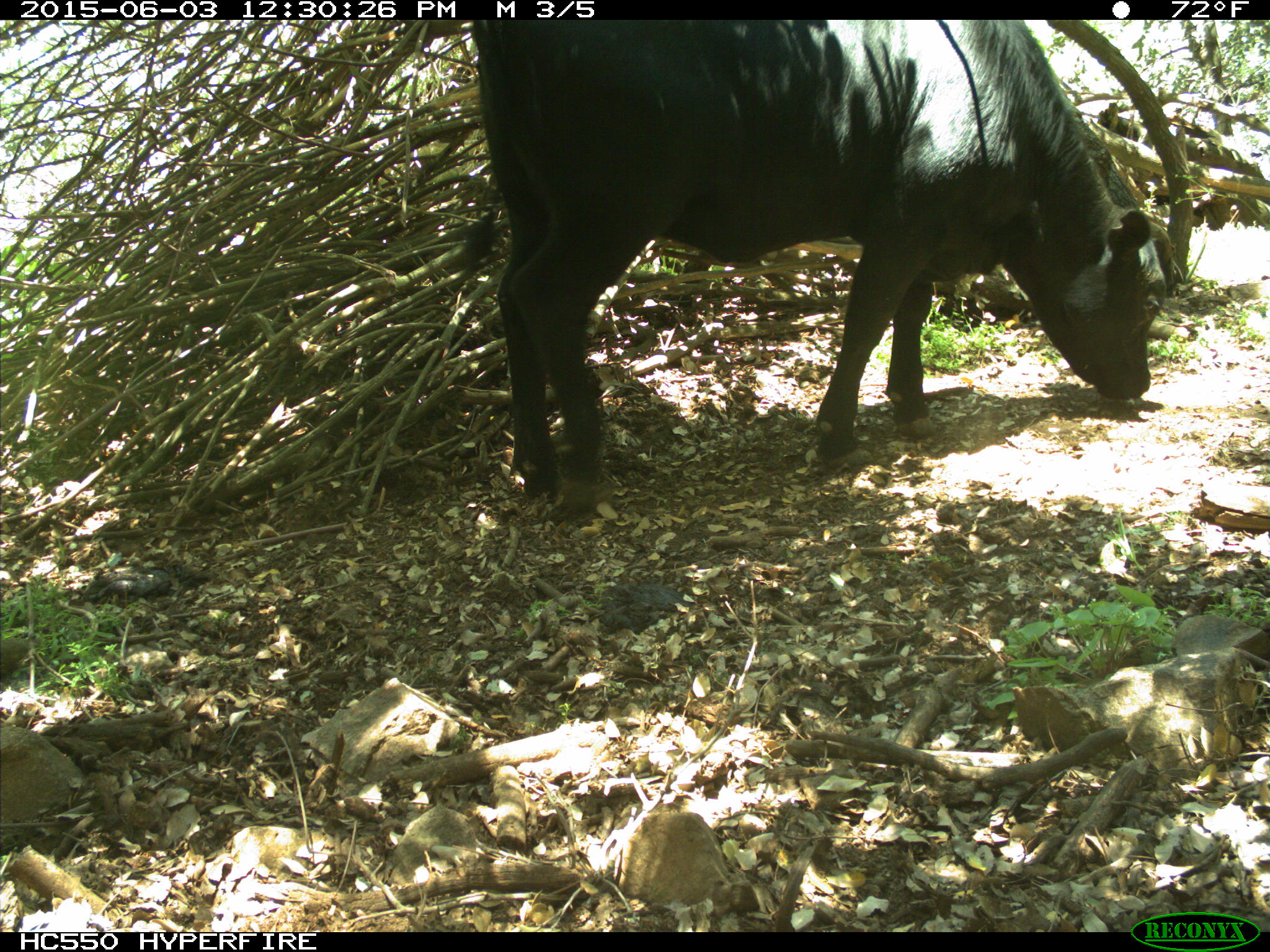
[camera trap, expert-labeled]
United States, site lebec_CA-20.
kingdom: Animalia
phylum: Chordata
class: Mammalia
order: Artiodactyla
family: Bovidae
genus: Bos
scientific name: Bos taurus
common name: domestic cow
Bos taurus (domestic cow).